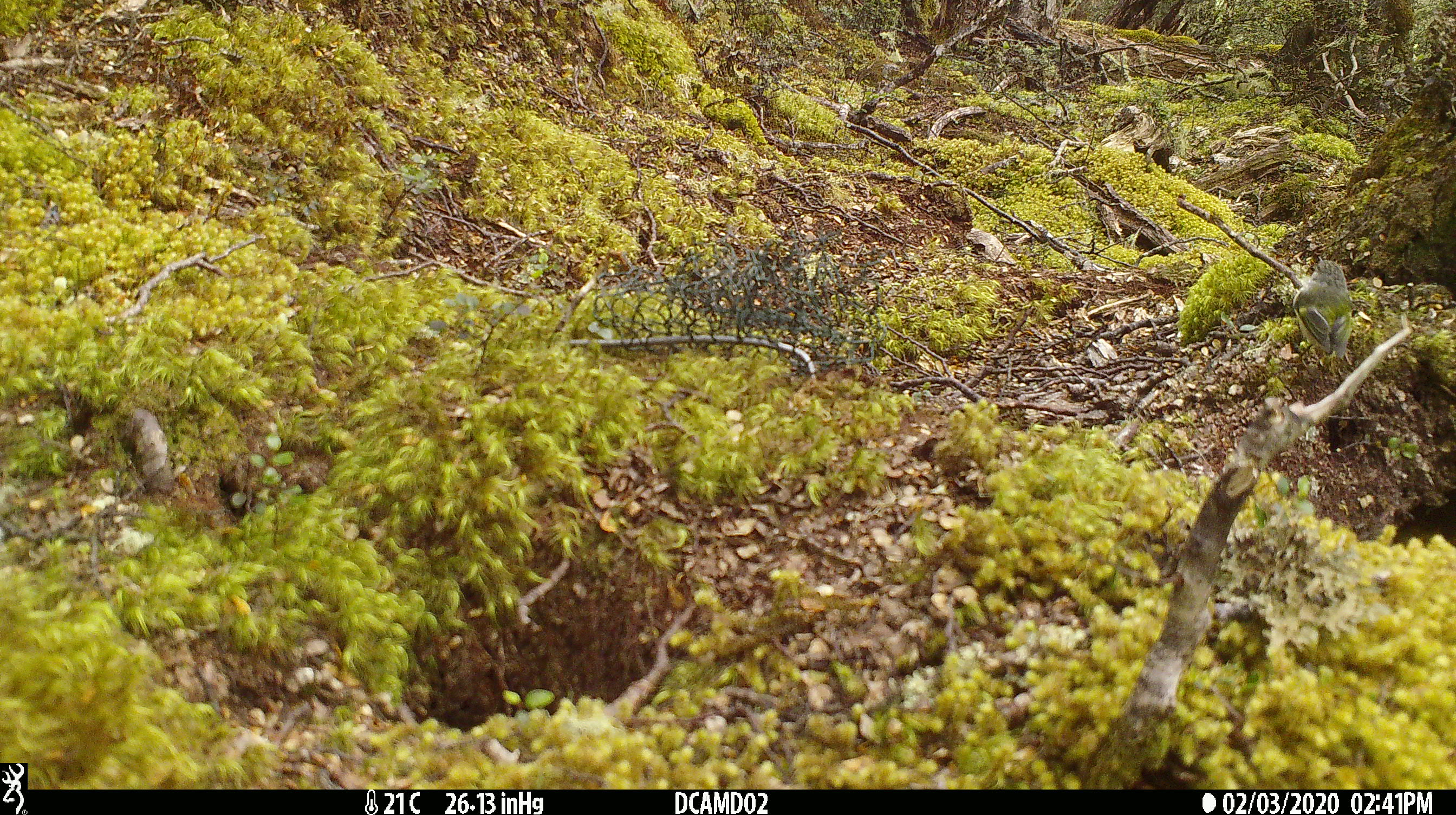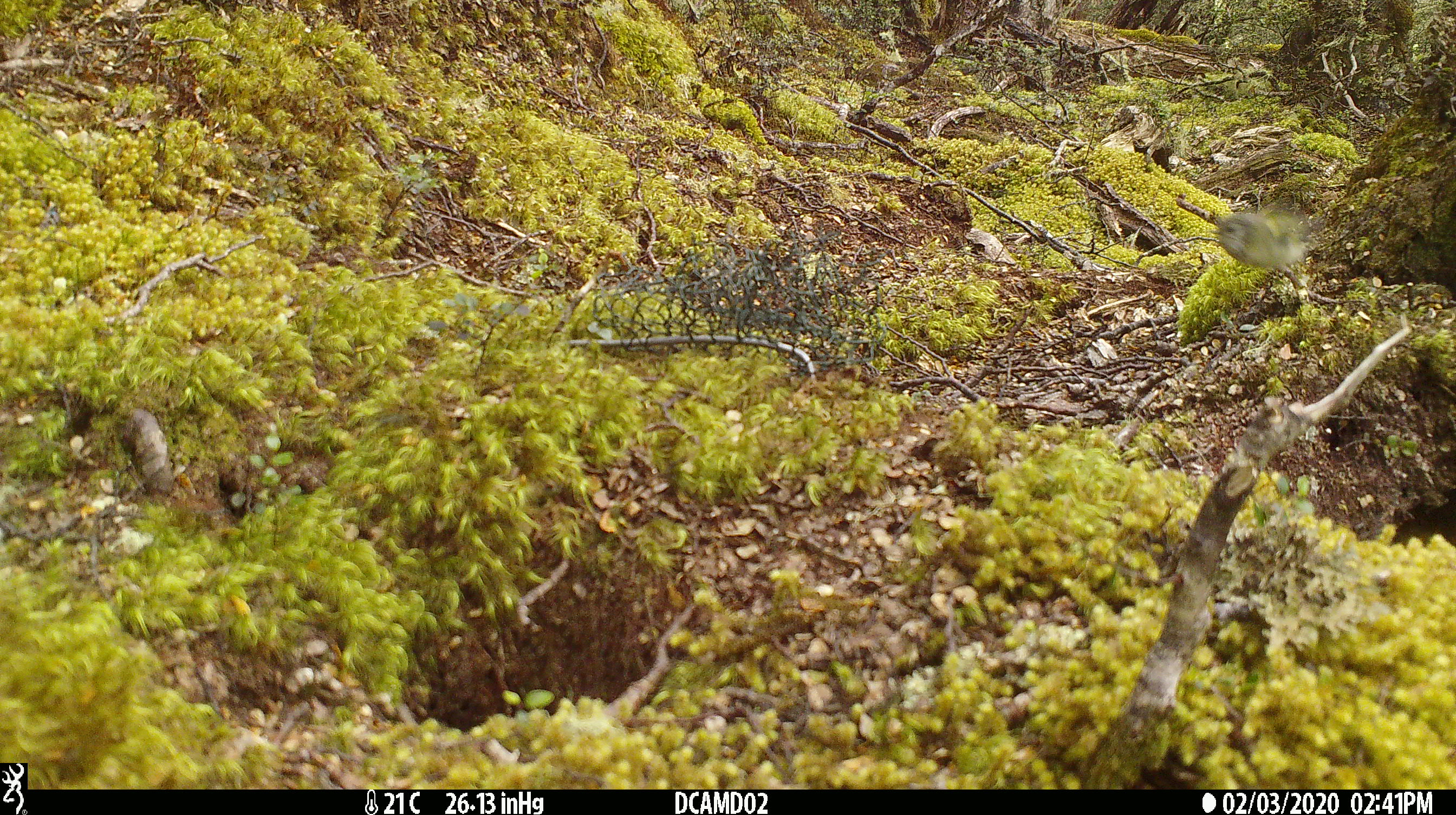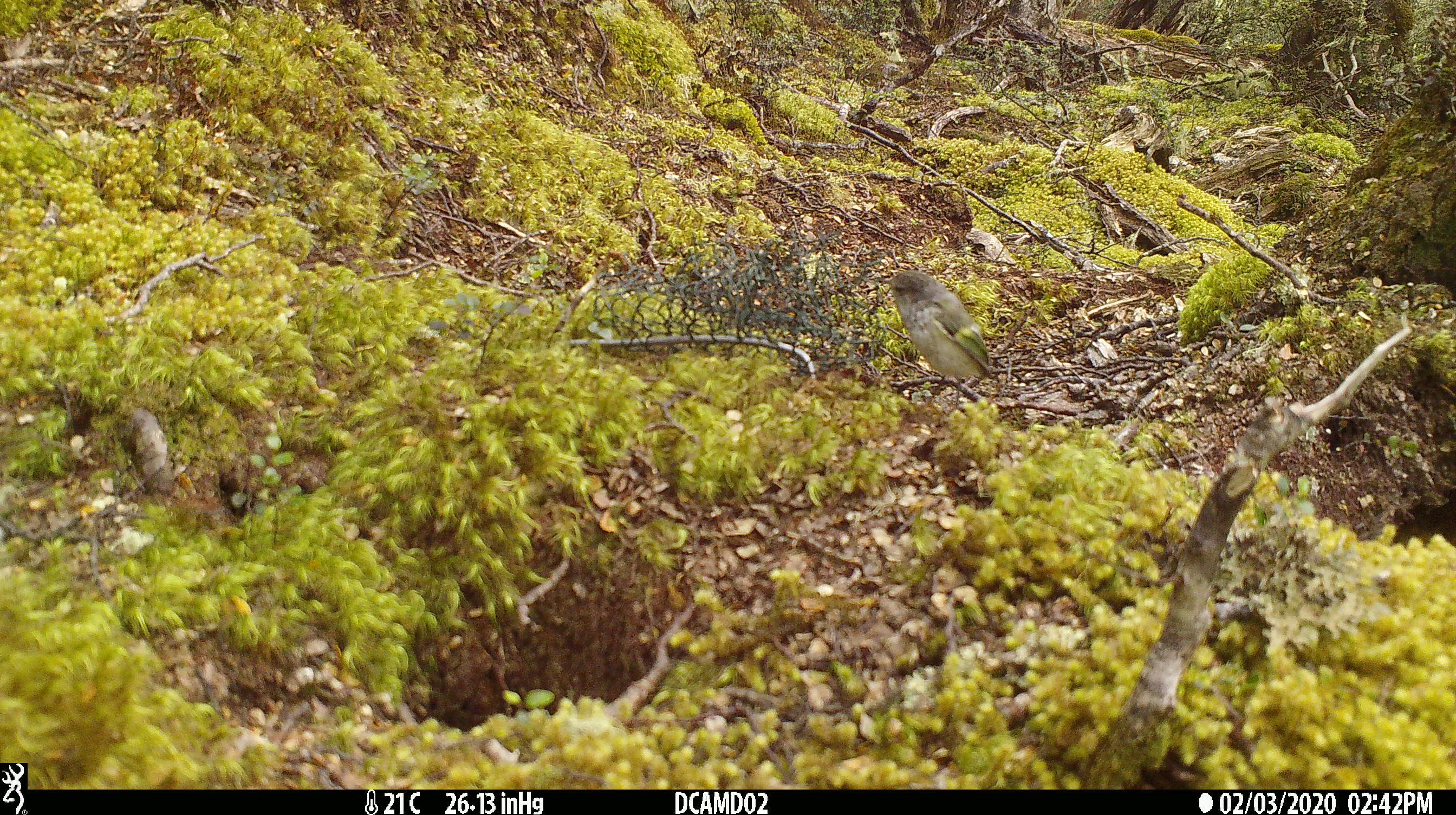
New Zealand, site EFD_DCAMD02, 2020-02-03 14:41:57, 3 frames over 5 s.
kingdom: Animalia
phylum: Chordata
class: Aves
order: Passeriformes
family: Acanthisittidae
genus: Acanthisitta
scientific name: Acanthisitta chloris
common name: rifleman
Rifleman (Acanthisitta chloris).